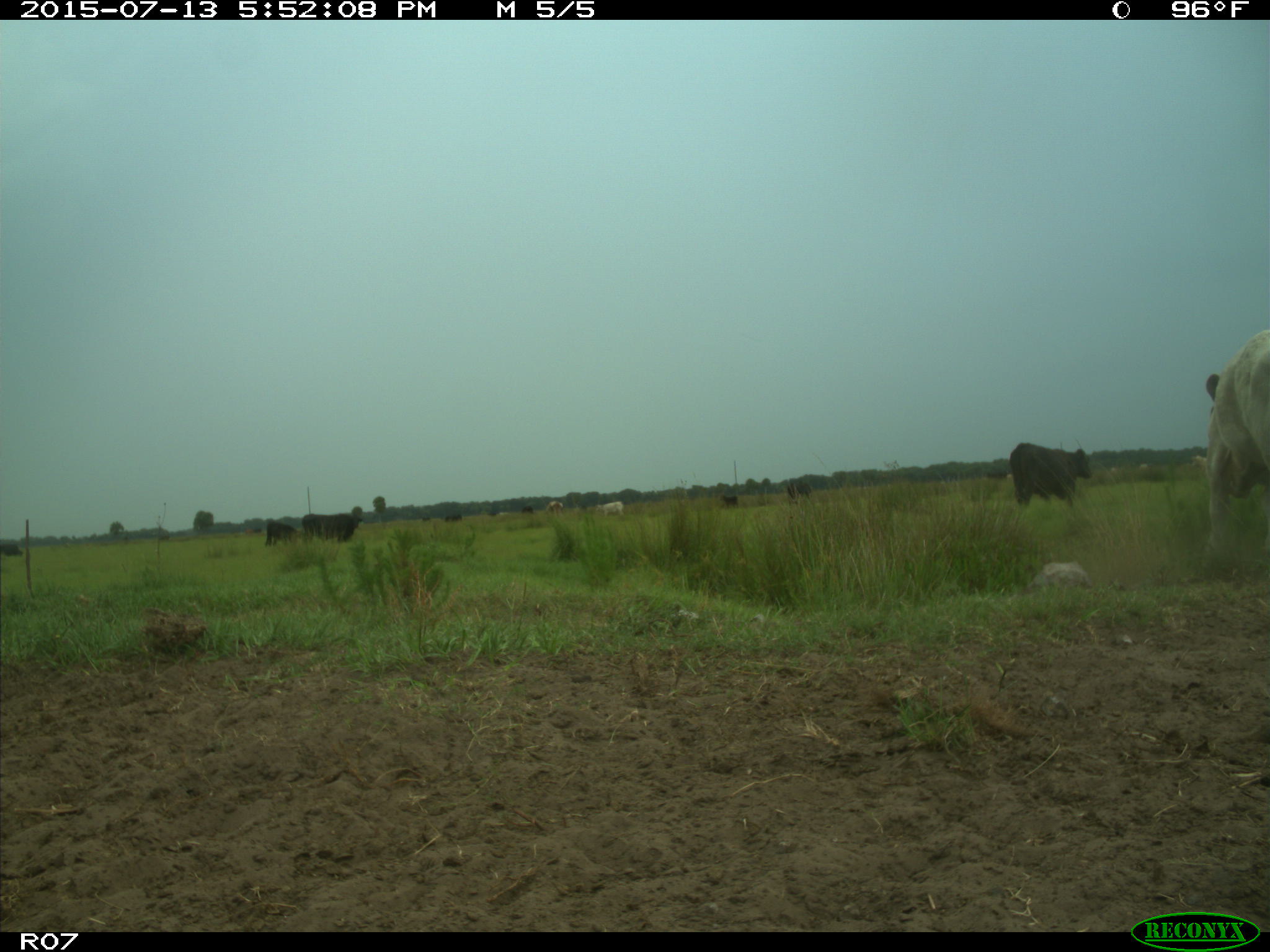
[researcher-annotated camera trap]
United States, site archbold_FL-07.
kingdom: Animalia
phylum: Chordata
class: Mammalia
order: Artiodactyla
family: Bovidae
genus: Bos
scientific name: Bos taurus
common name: domestic cow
Bos taurus (domestic cow).